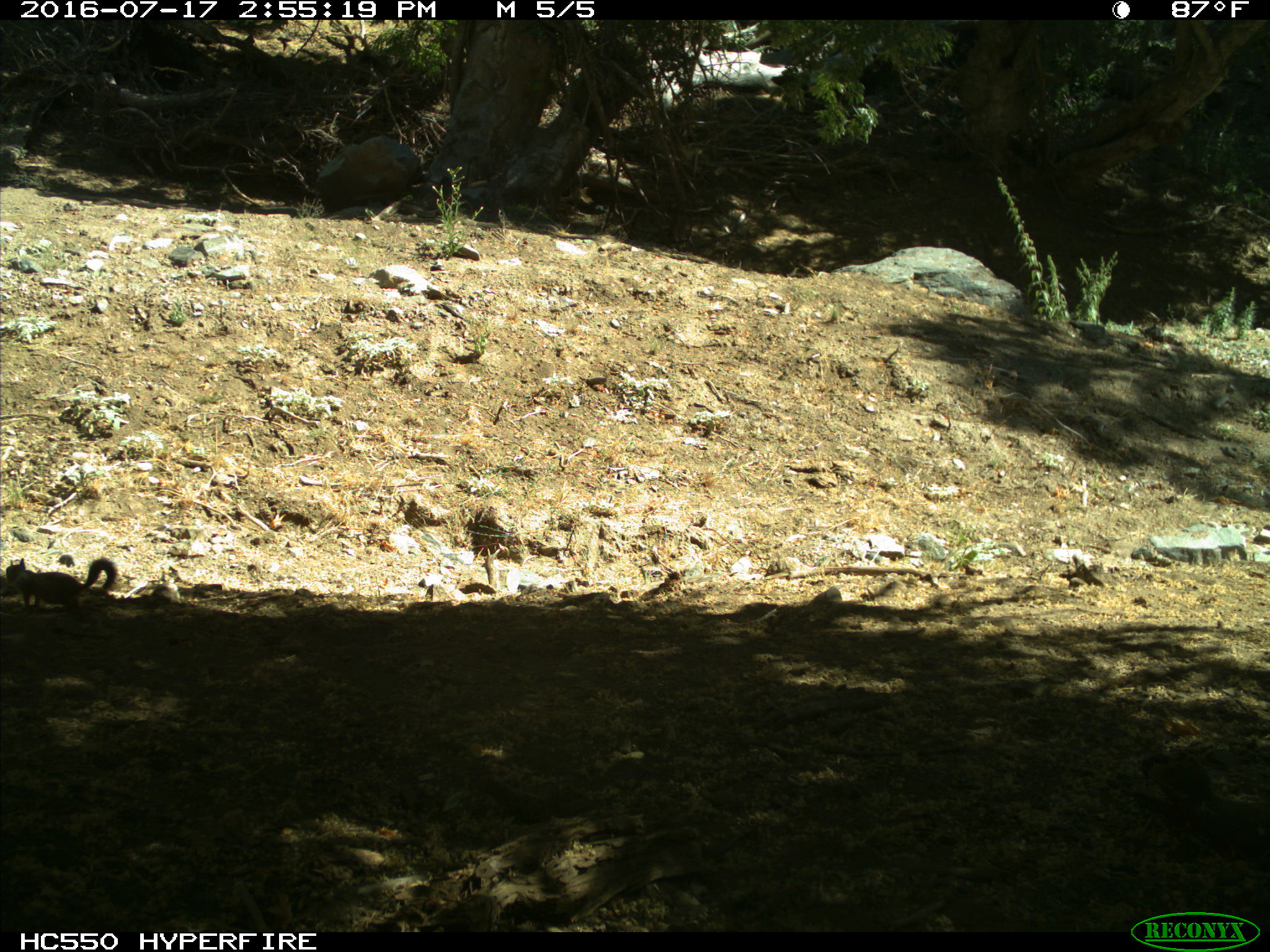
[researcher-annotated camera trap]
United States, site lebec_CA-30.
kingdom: Animalia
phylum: Chordata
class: Mammalia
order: Rodentia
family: Sciuridae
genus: Otospermophilus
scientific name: Otospermophilus beecheyi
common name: california ground squirrel